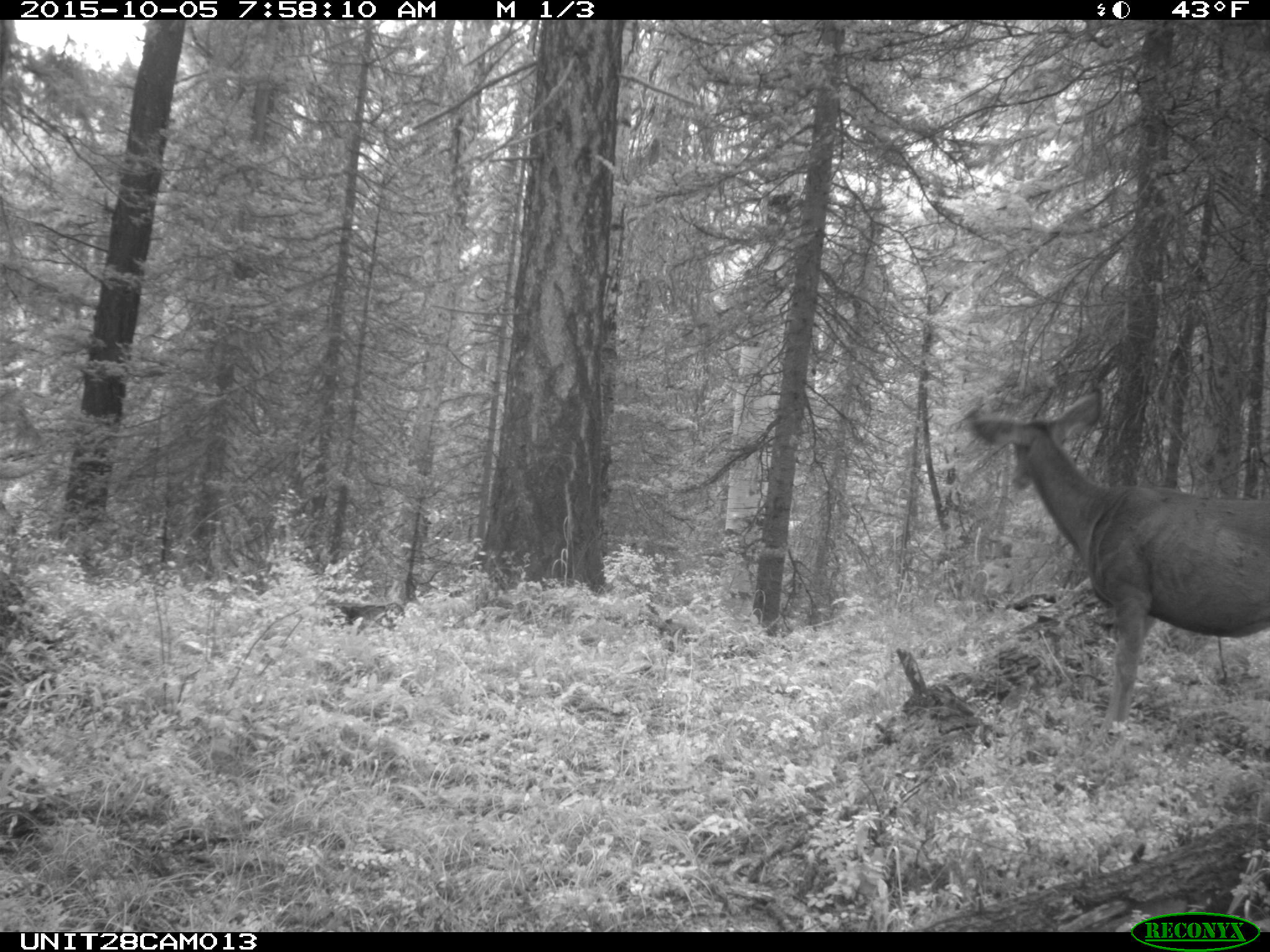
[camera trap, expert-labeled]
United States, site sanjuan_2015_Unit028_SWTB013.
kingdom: Animalia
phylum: Chordata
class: Mammalia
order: Artiodactyla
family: Cervidae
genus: Odocoileus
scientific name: Odocoileus hemionus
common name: mule deer